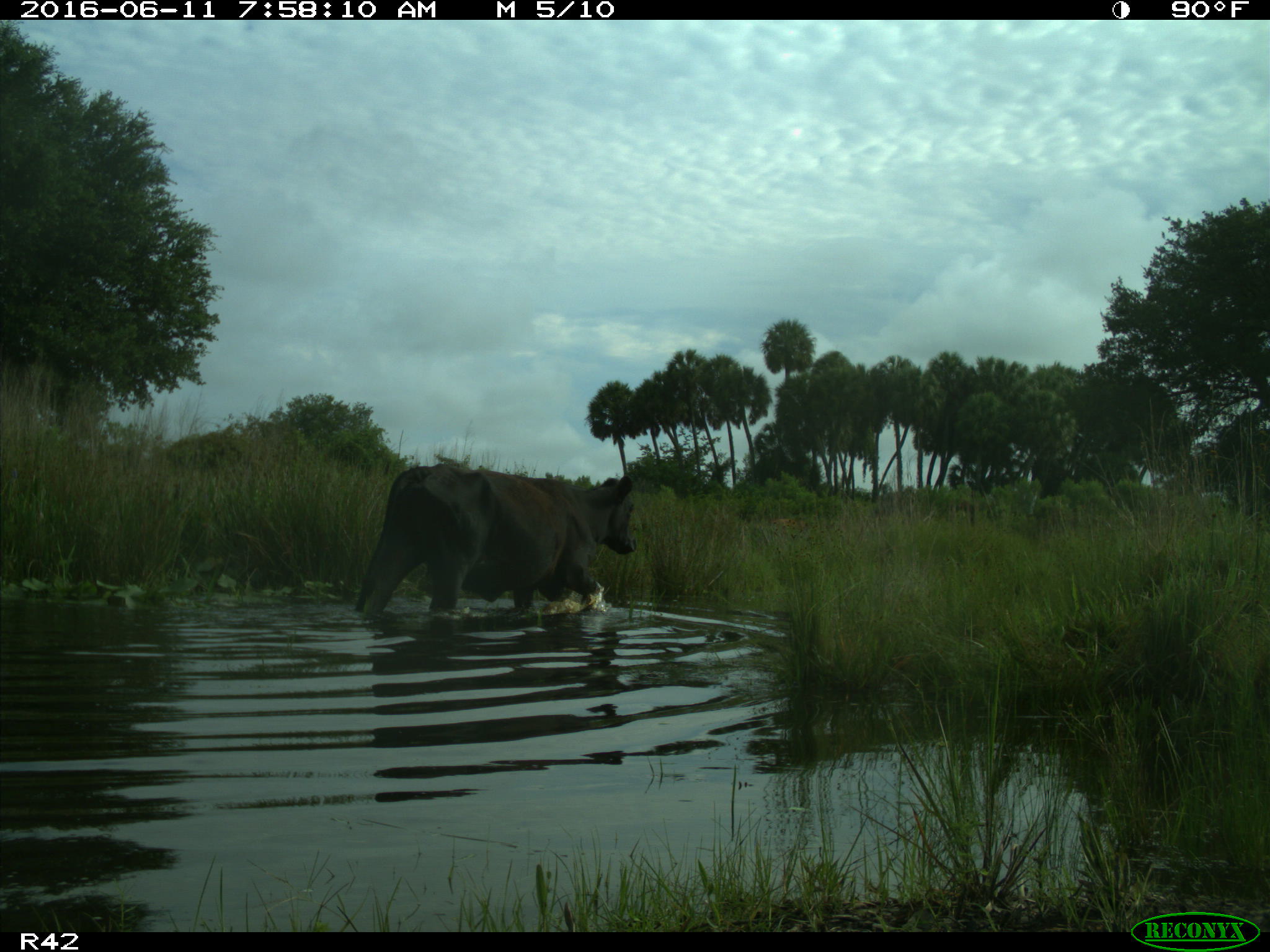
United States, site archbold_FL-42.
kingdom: Animalia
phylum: Chordata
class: Mammalia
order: Artiodactyla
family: Bovidae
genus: Bos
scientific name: Bos taurus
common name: domestic cow